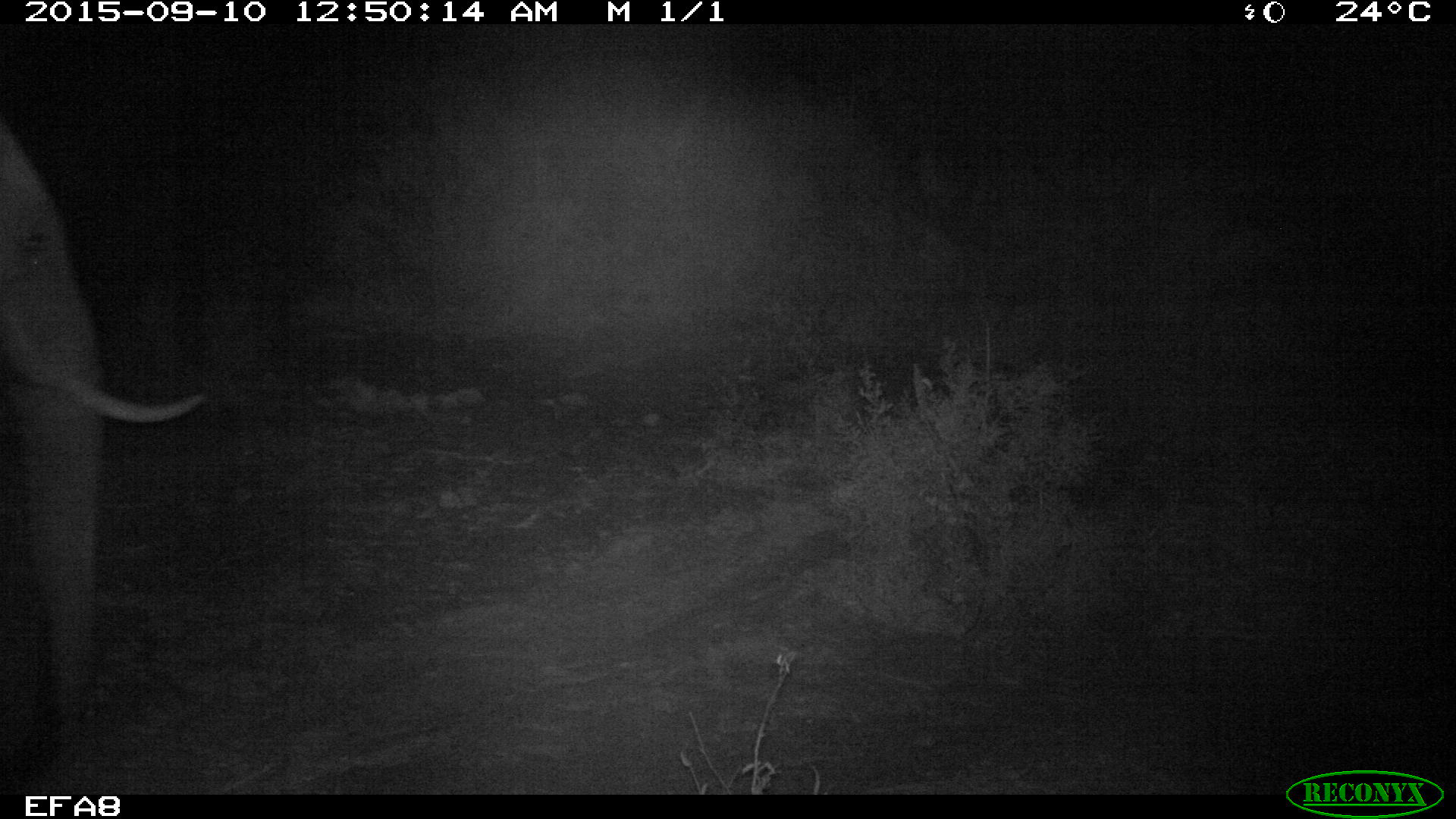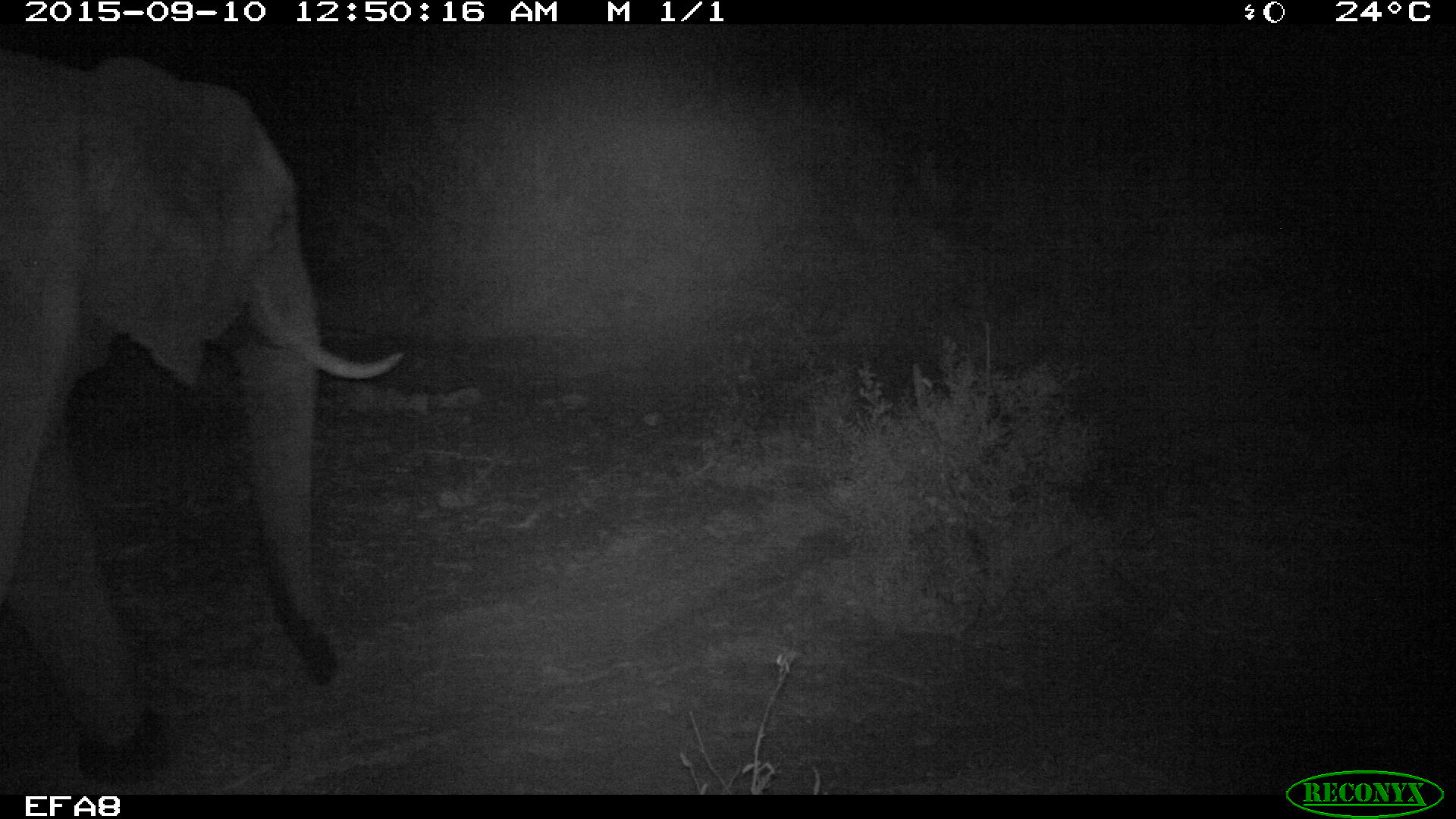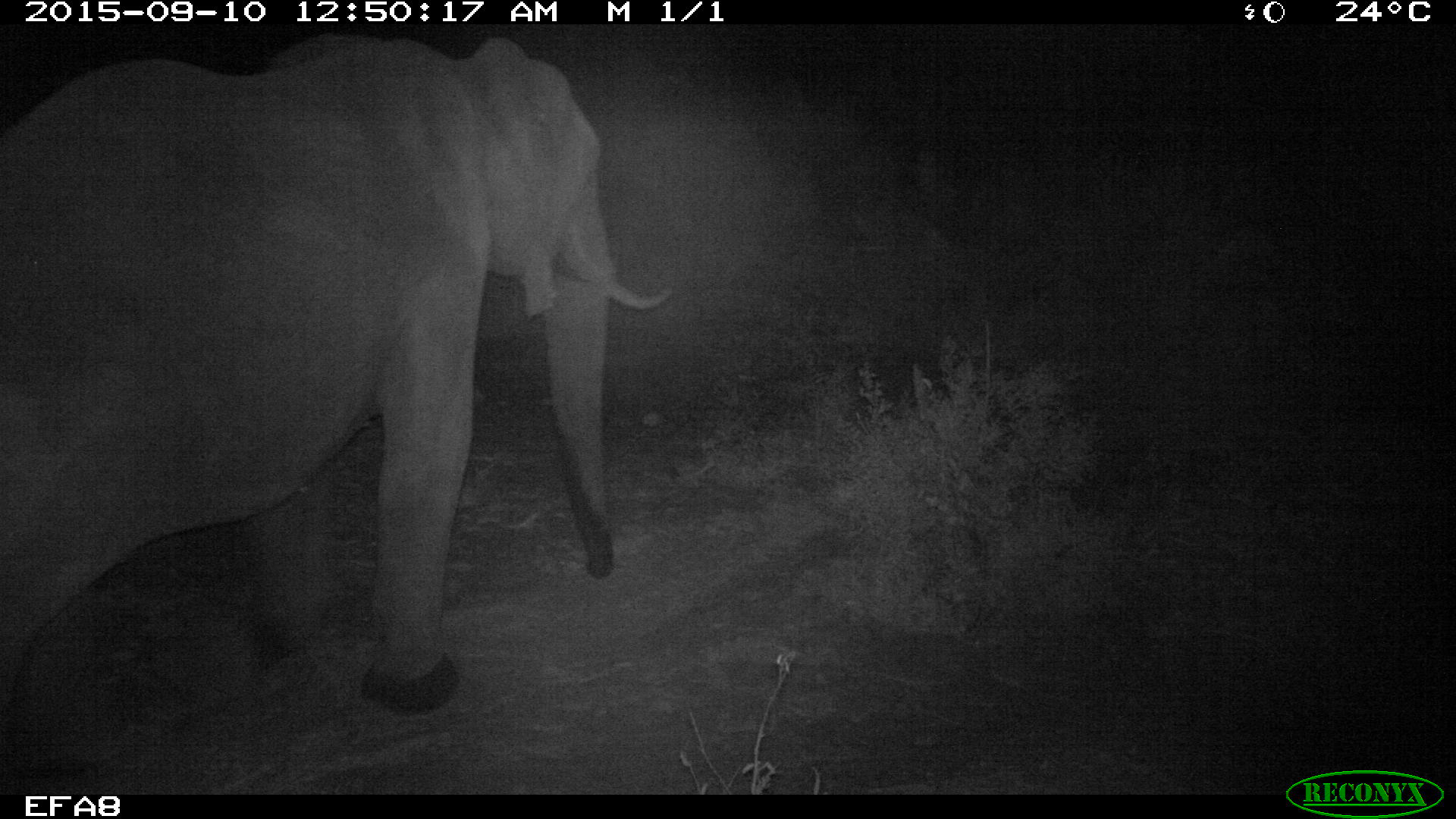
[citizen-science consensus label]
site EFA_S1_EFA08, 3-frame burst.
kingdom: Animalia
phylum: Chordata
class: Mammalia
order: Proboscidea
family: Elephantidae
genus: Loxodonta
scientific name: Loxodonta africana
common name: african bush elephant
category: elephant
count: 1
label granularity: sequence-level